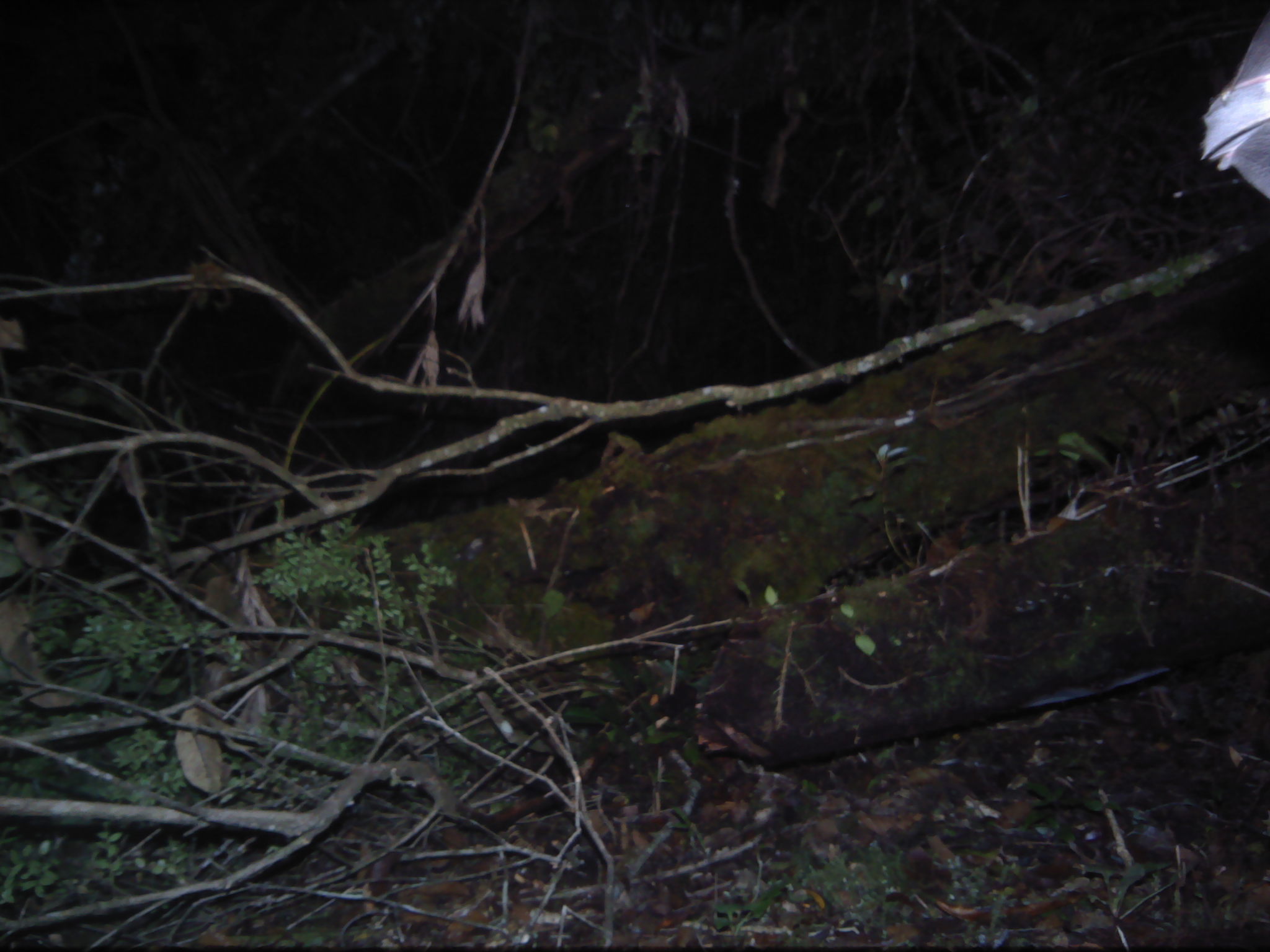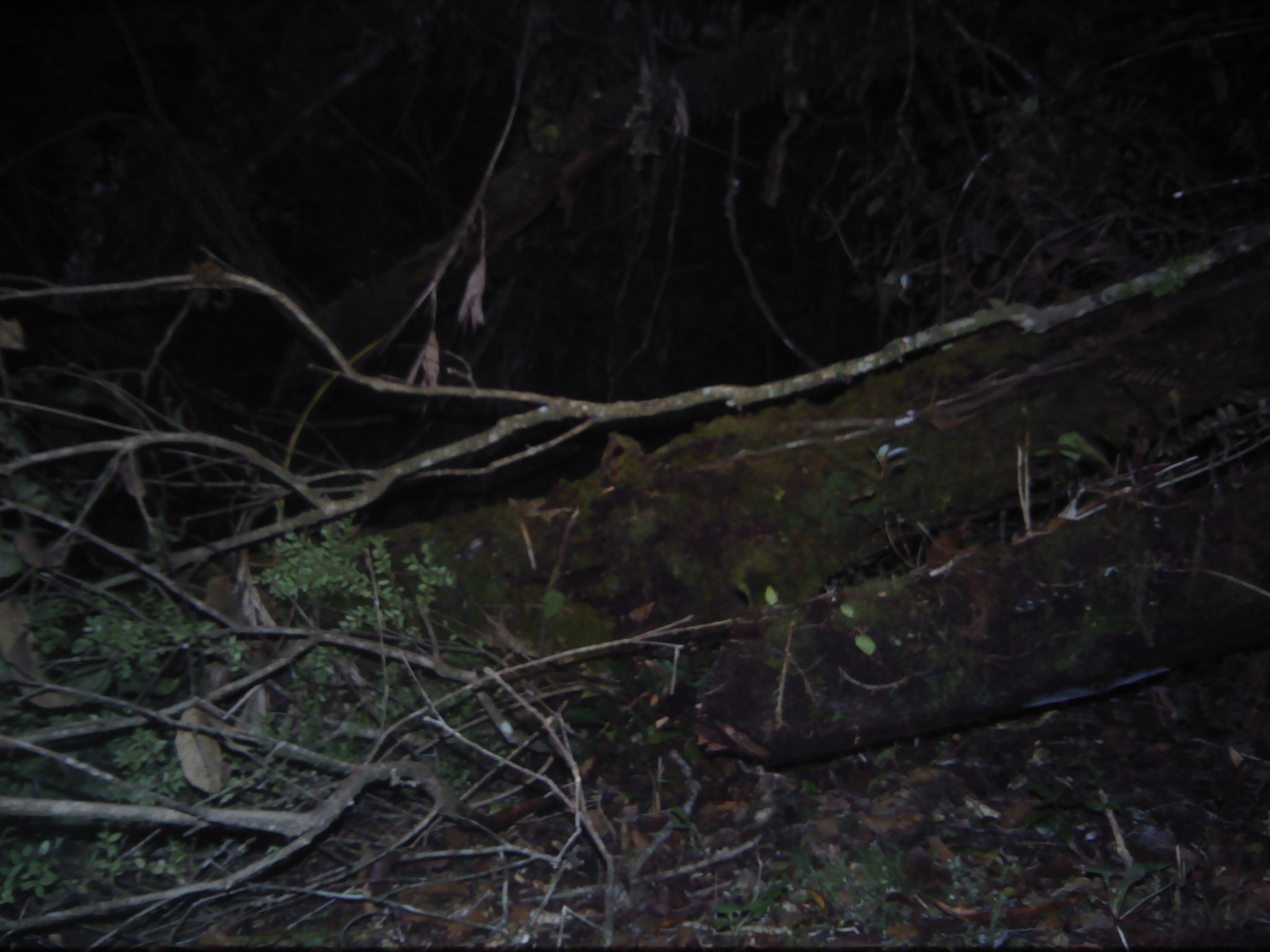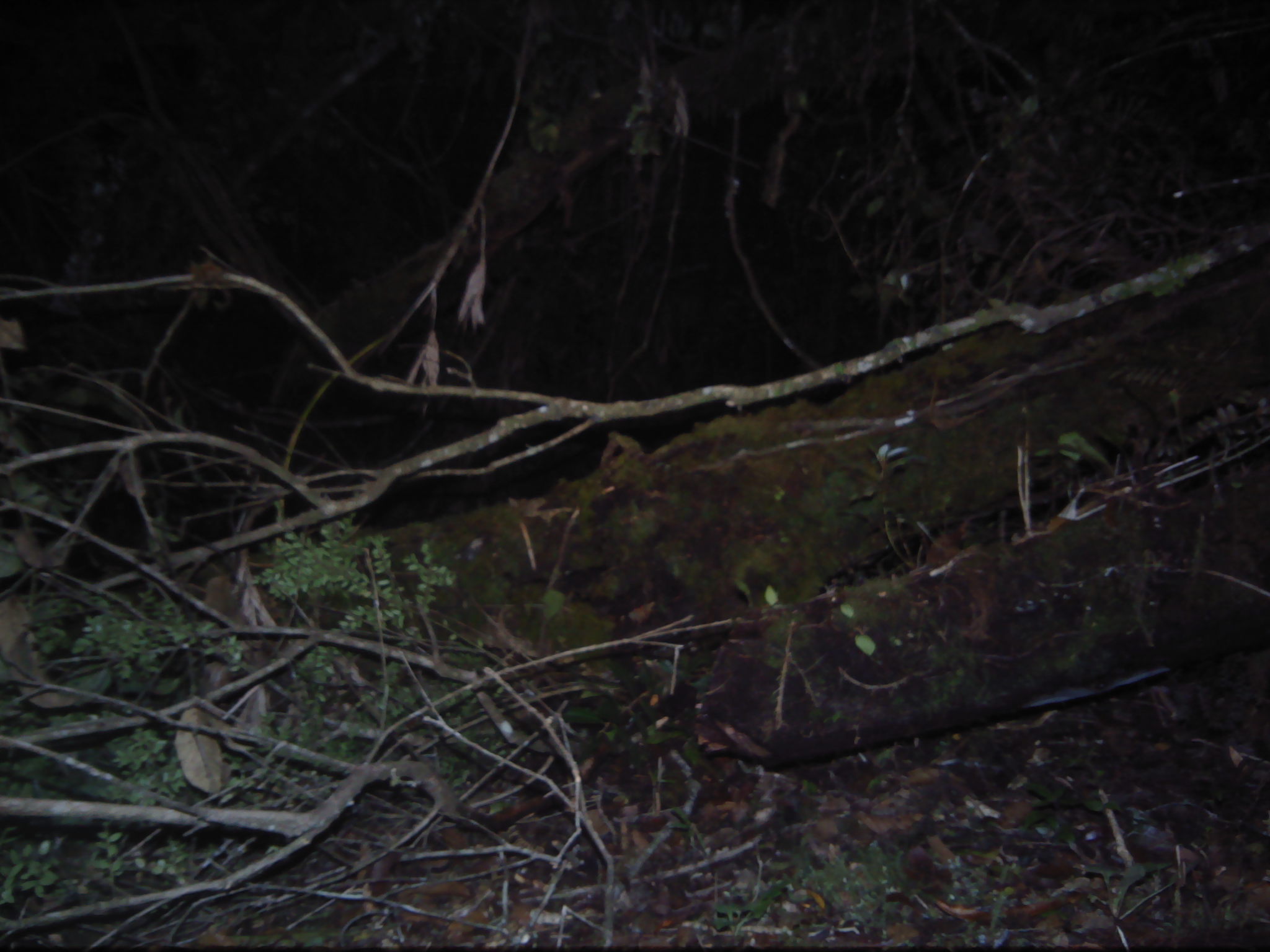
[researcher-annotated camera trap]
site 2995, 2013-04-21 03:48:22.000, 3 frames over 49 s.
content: unidentified animal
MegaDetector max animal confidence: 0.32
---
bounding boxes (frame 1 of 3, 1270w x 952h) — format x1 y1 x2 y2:
unknown: 1197 3 1270 202